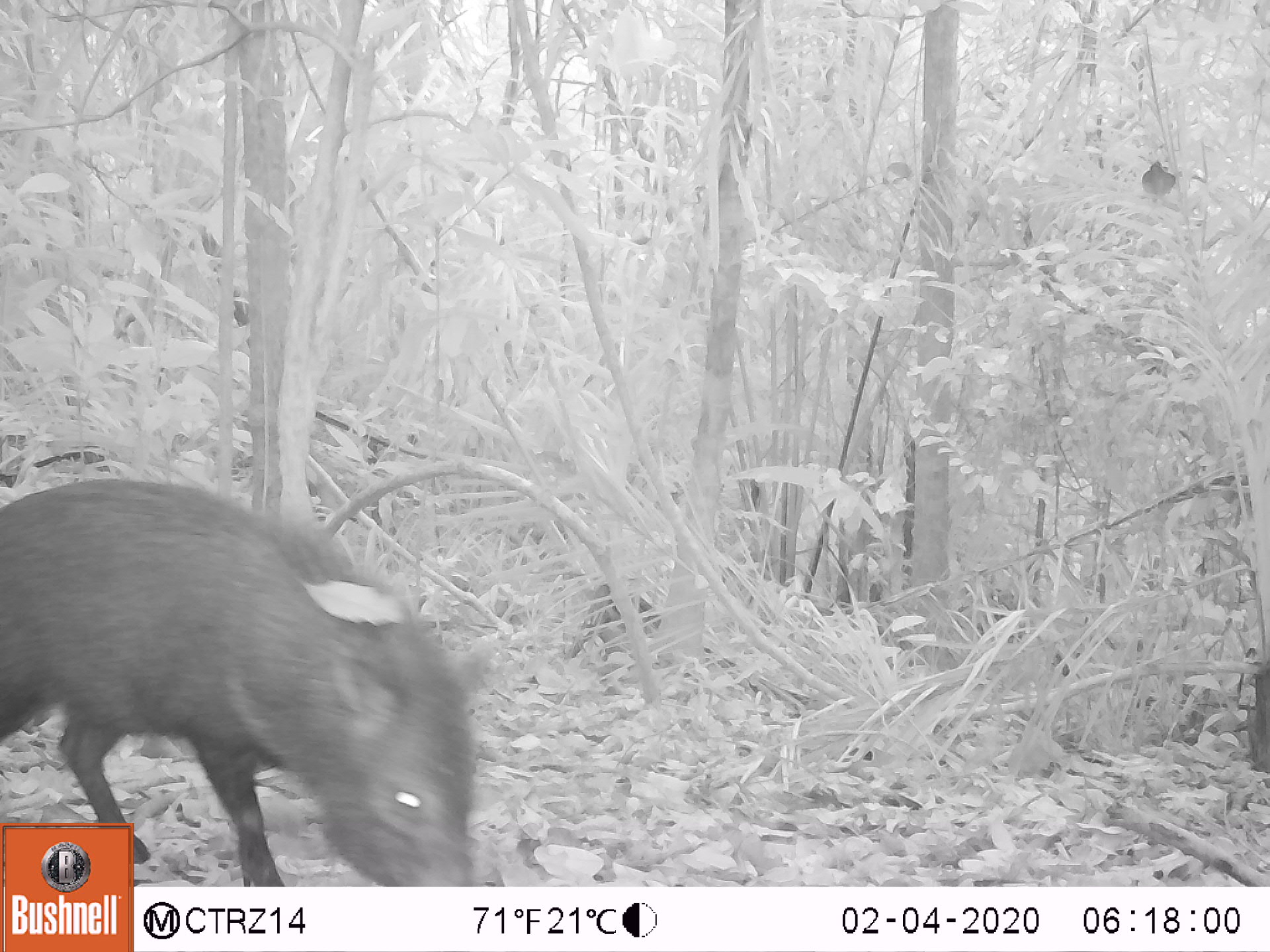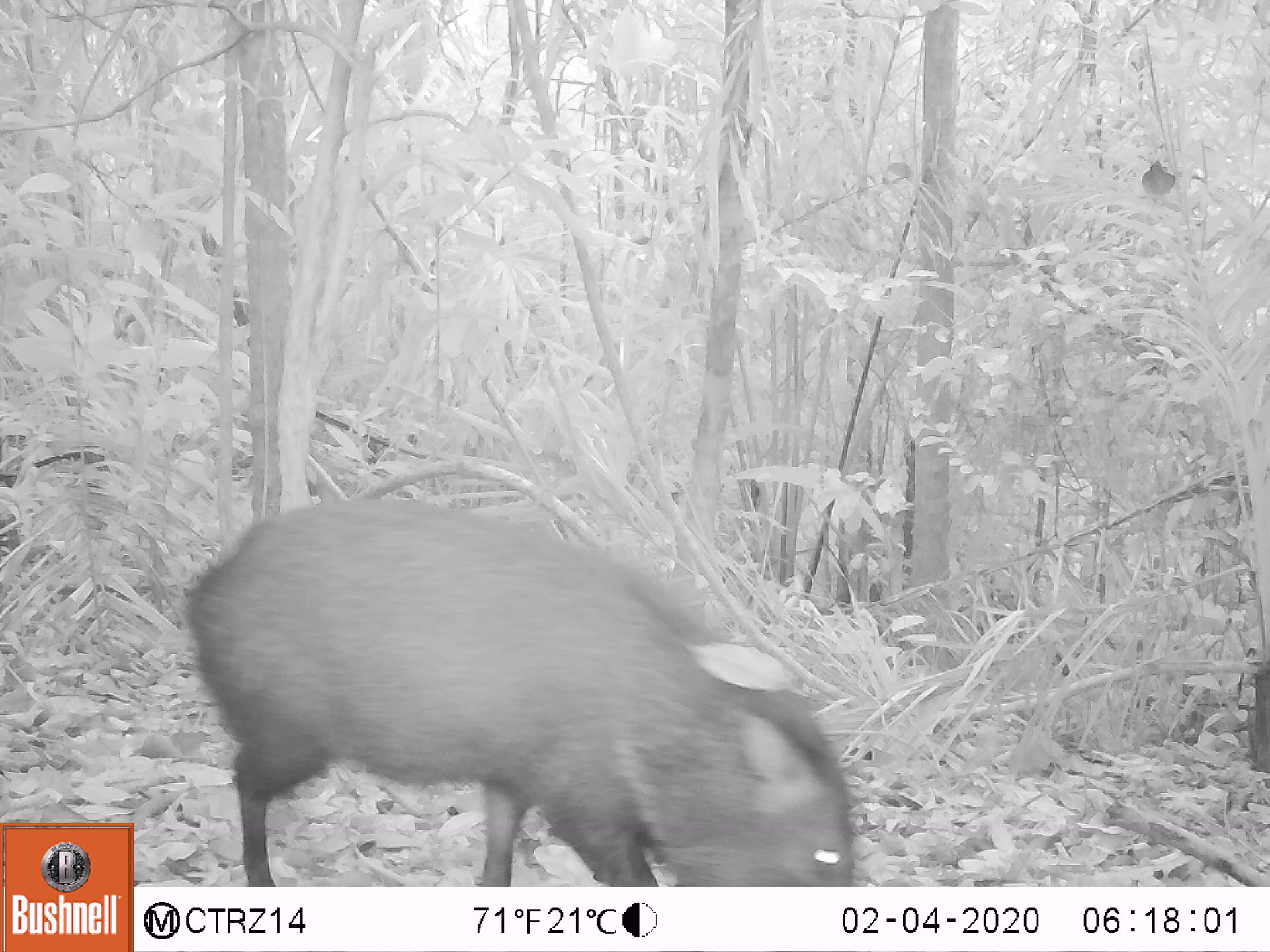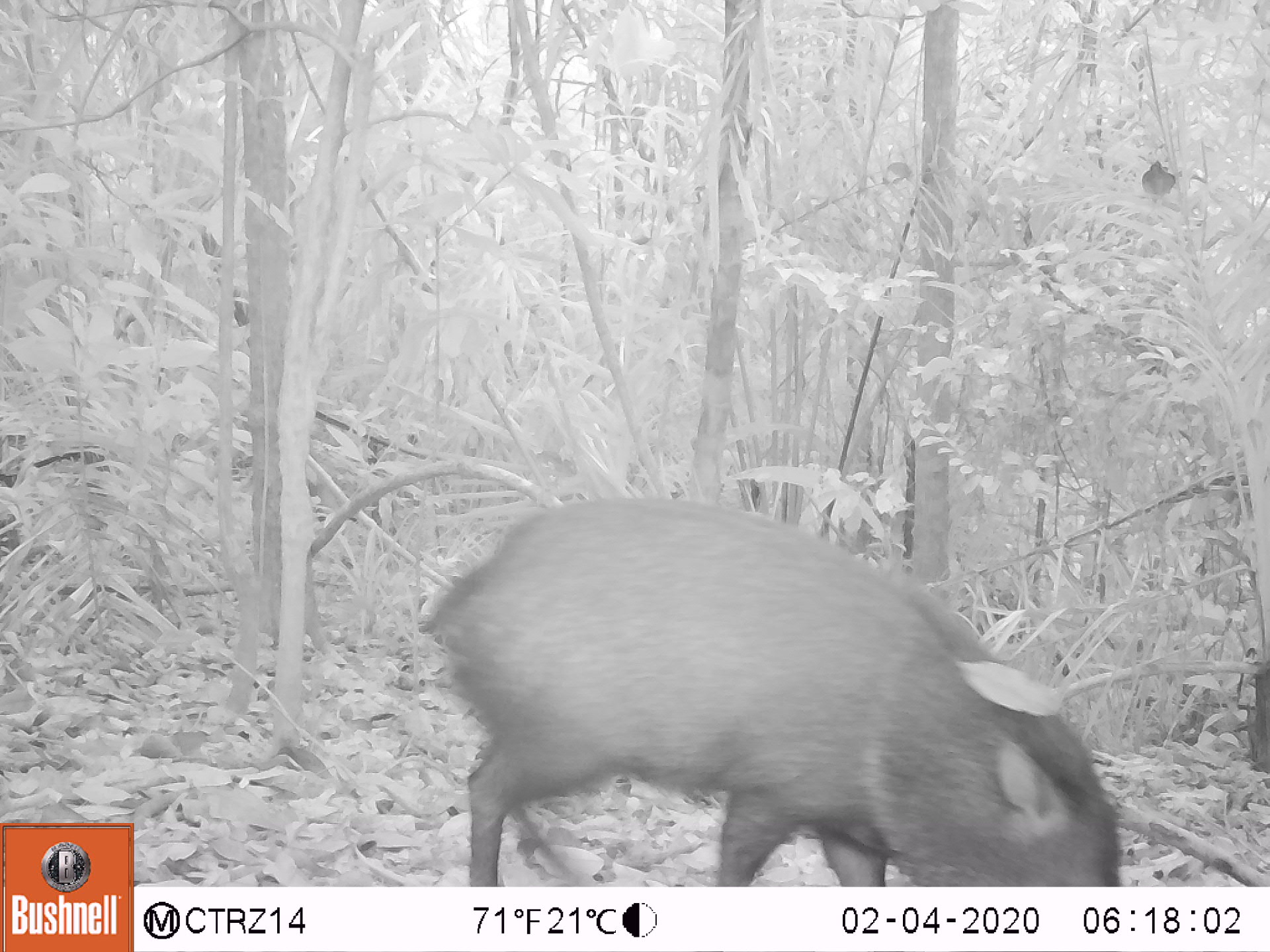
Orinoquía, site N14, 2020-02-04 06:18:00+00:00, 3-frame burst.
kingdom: Animalia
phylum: Chordata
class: Mammalia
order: Artiodactyla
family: Tayassuidae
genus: Pecari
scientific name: Pecari tajacu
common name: collared peccary